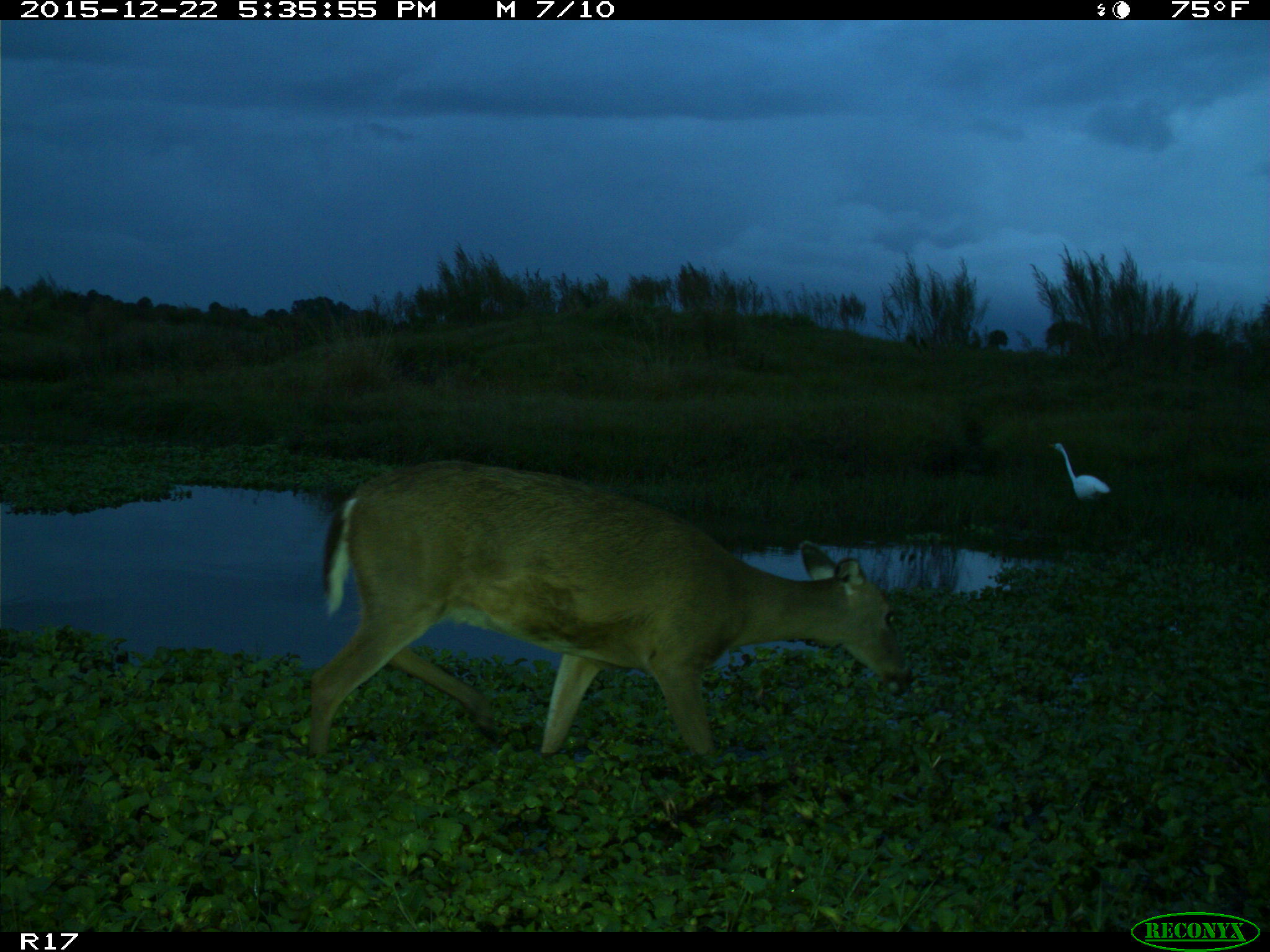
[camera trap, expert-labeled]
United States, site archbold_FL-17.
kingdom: Animalia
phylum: Chordata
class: Mammalia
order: Artiodactyla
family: Cervidae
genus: Odocoileus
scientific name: Odocoileus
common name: deer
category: unidentified deer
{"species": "unidentified deer (deer) (Odocoileus)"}